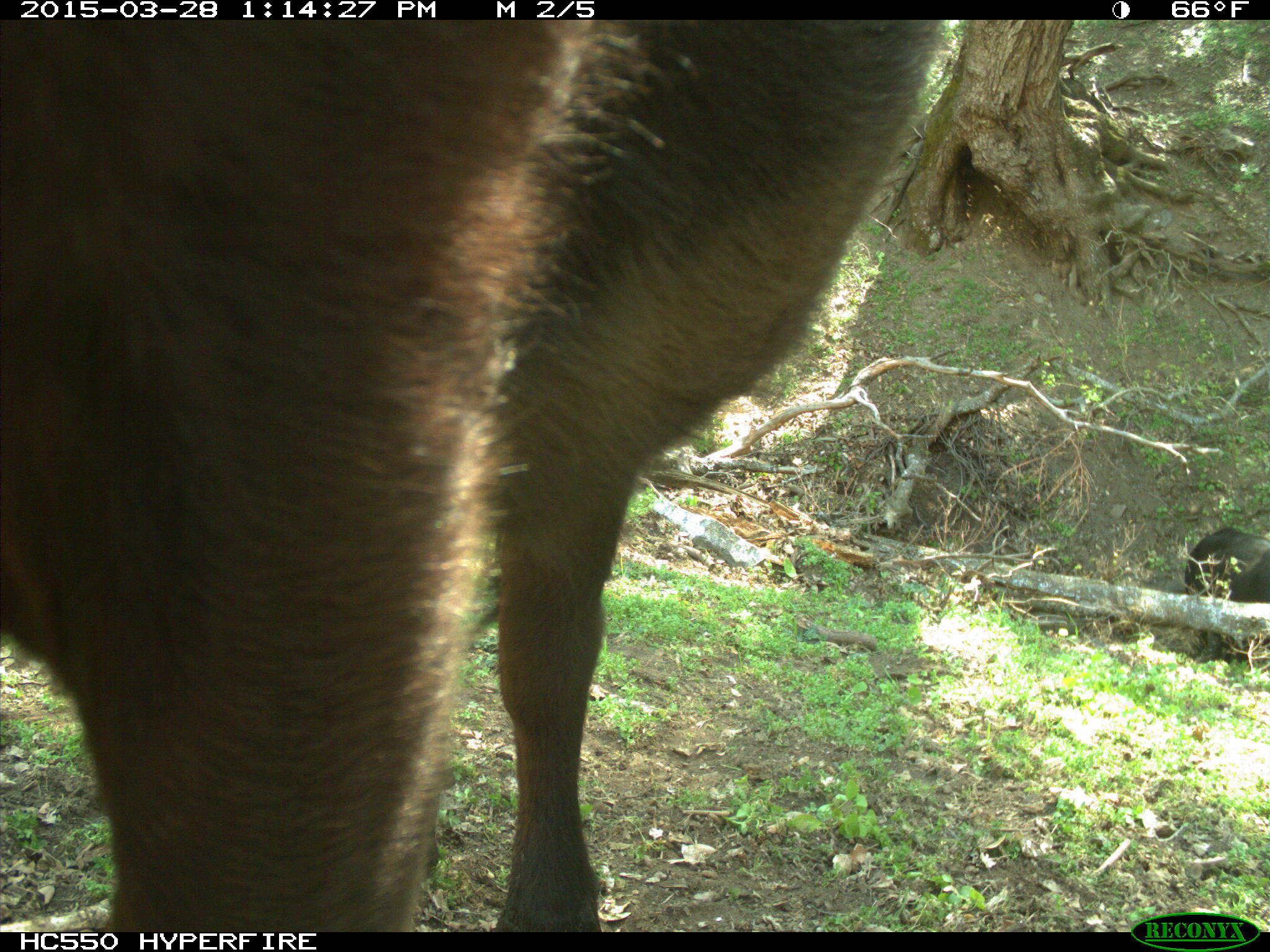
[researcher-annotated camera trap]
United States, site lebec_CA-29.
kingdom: Animalia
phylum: Chordata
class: Mammalia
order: Artiodactyla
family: Bovidae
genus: Bos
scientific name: Bos taurus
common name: domestic cow